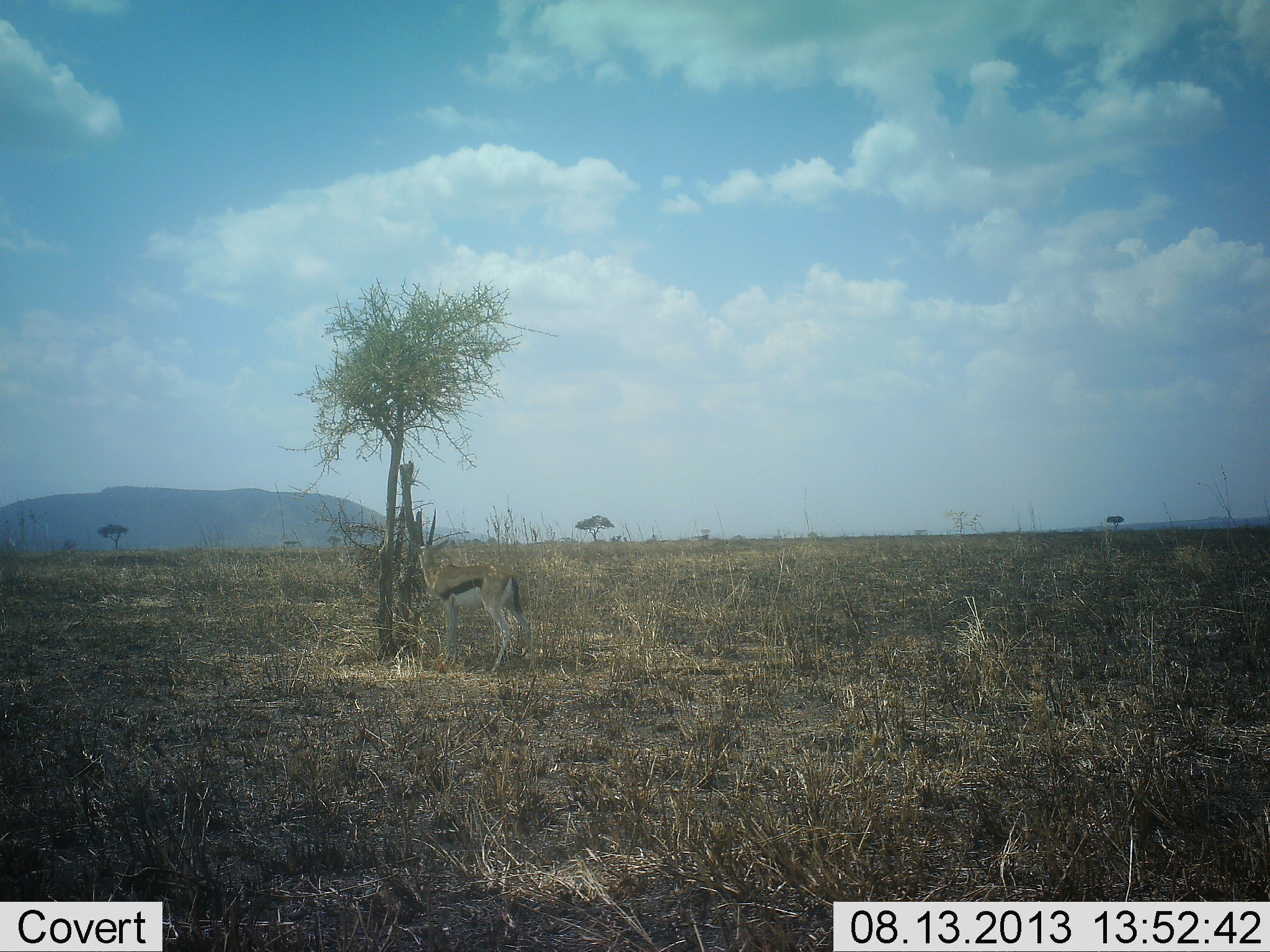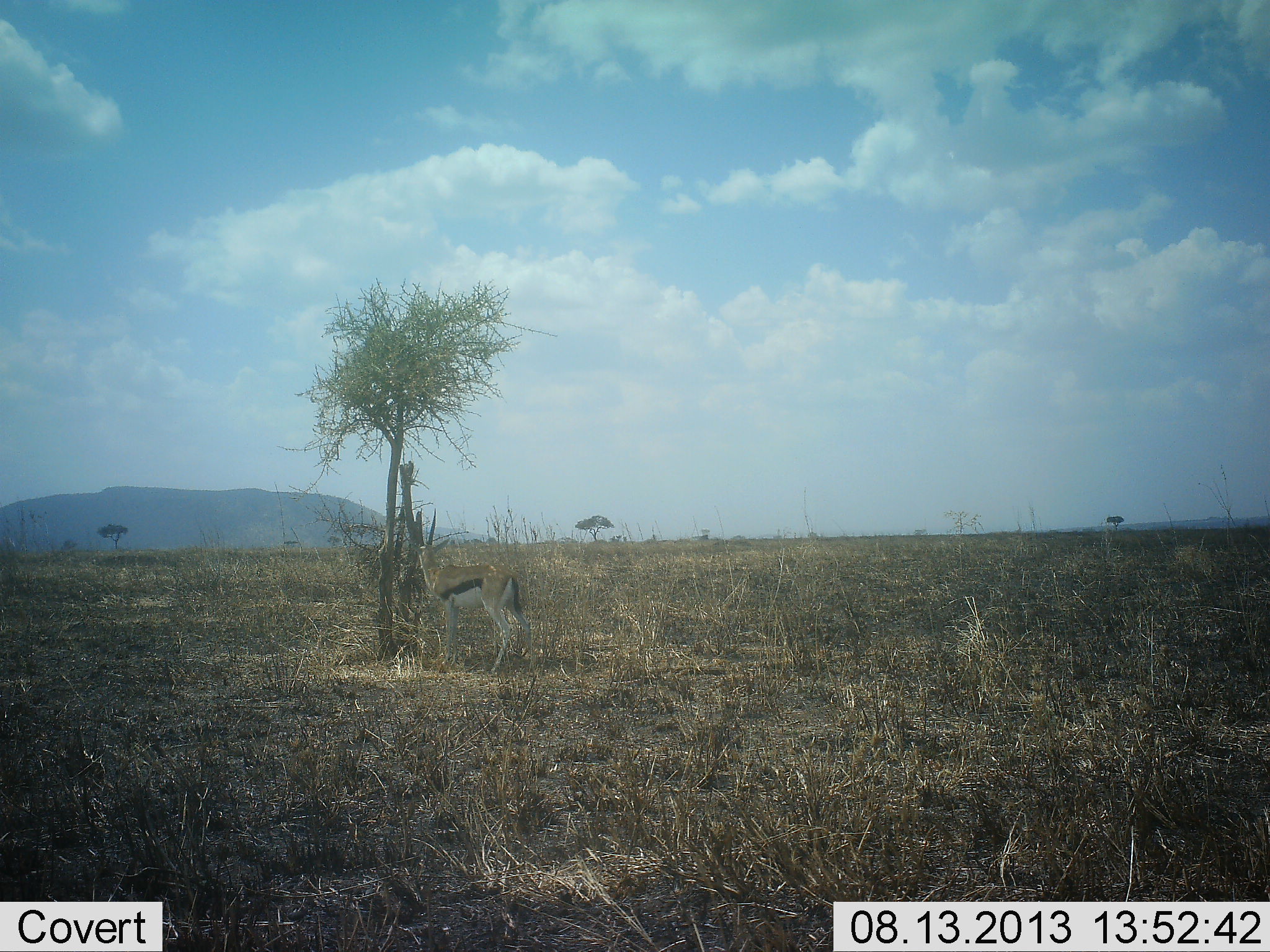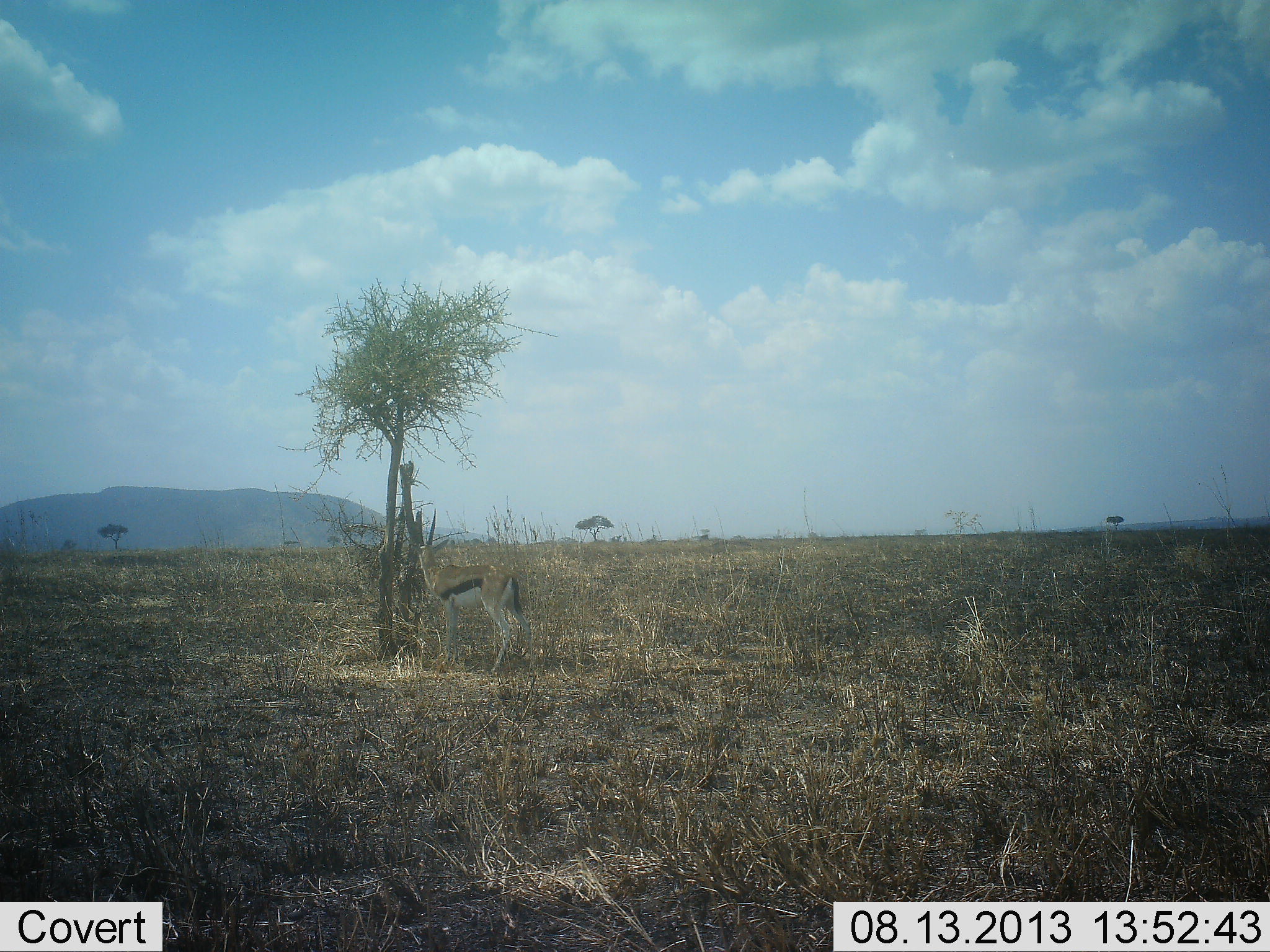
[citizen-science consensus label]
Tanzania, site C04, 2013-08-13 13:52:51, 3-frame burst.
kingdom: Animalia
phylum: Chordata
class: Mammalia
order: Artiodactyla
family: Bovidae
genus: Eudorcas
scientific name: Eudorcas thomsonii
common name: thomson's gazelle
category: gazellethomsons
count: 1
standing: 97%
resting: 0%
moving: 0%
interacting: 3%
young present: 0%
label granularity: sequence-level